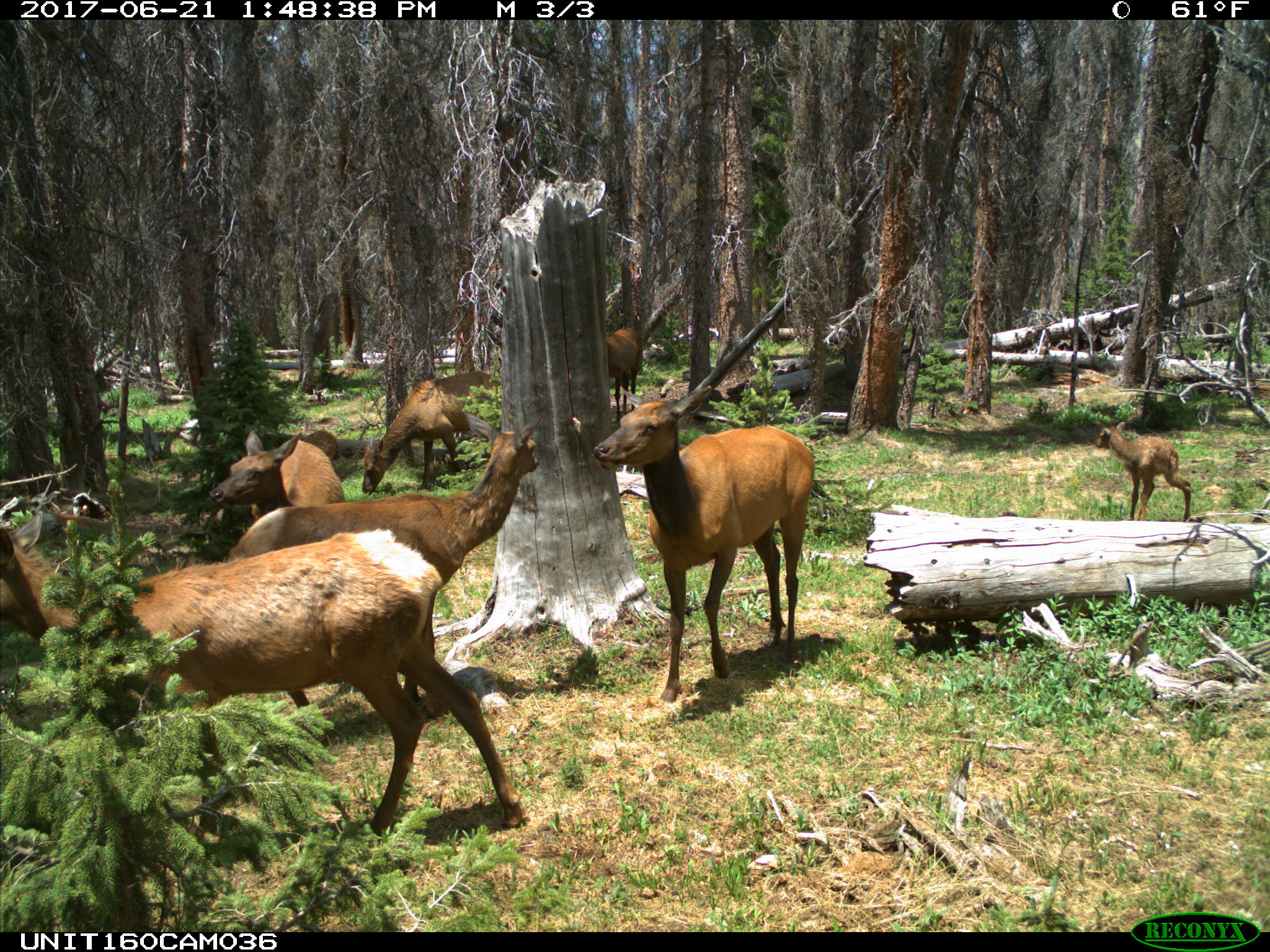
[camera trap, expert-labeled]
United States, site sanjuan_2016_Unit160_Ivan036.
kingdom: Animalia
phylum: Chordata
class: Mammalia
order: Artiodactyla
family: Cervidae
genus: Cervus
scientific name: Cervus elaphus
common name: red deer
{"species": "Cervus elaphus (red deer)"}